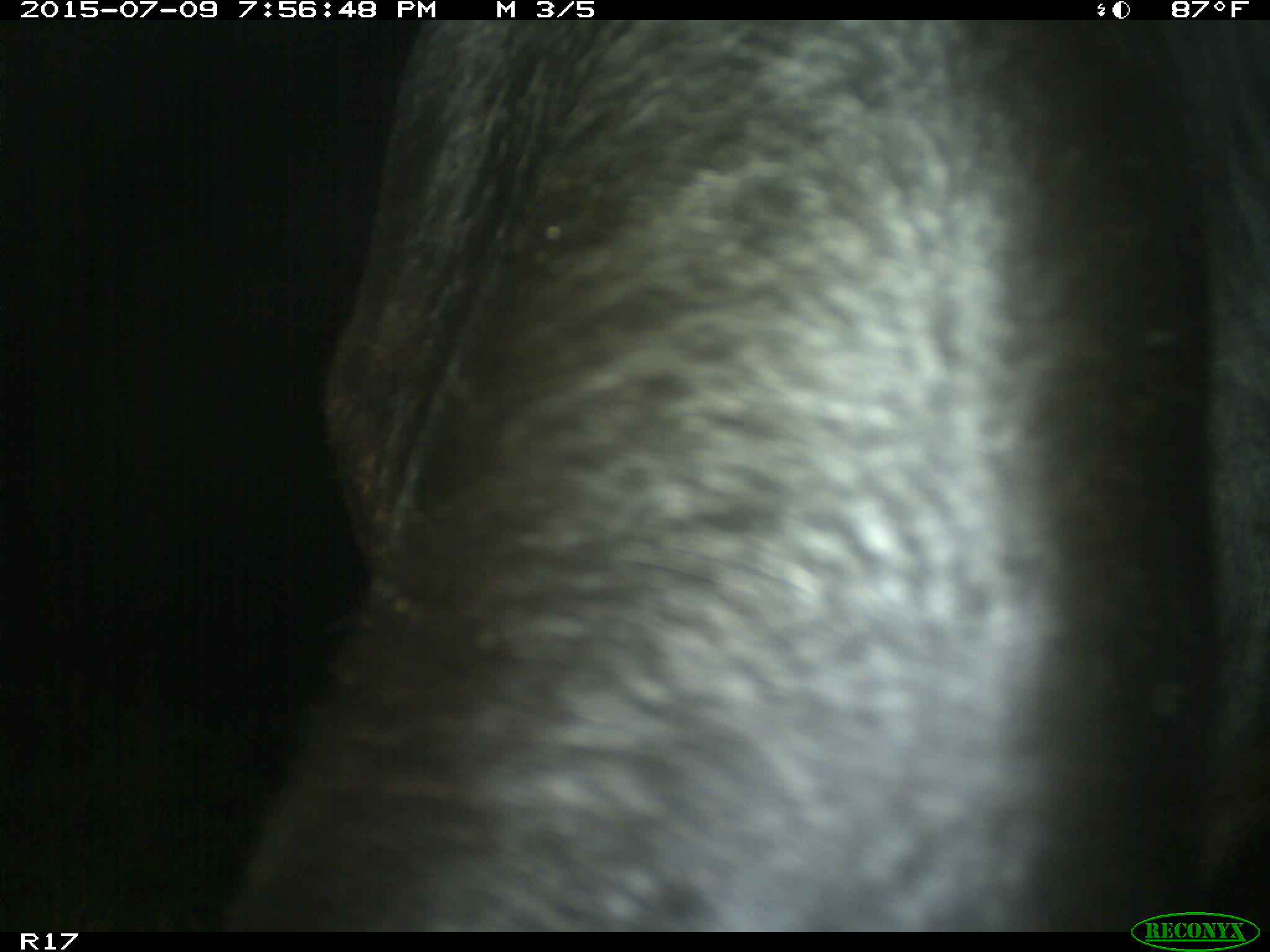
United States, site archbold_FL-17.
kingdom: Animalia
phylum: Chordata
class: Mammalia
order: Artiodactyla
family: Bovidae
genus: Bos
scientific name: Bos taurus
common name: domestic cow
Bos taurus (domestic cow).